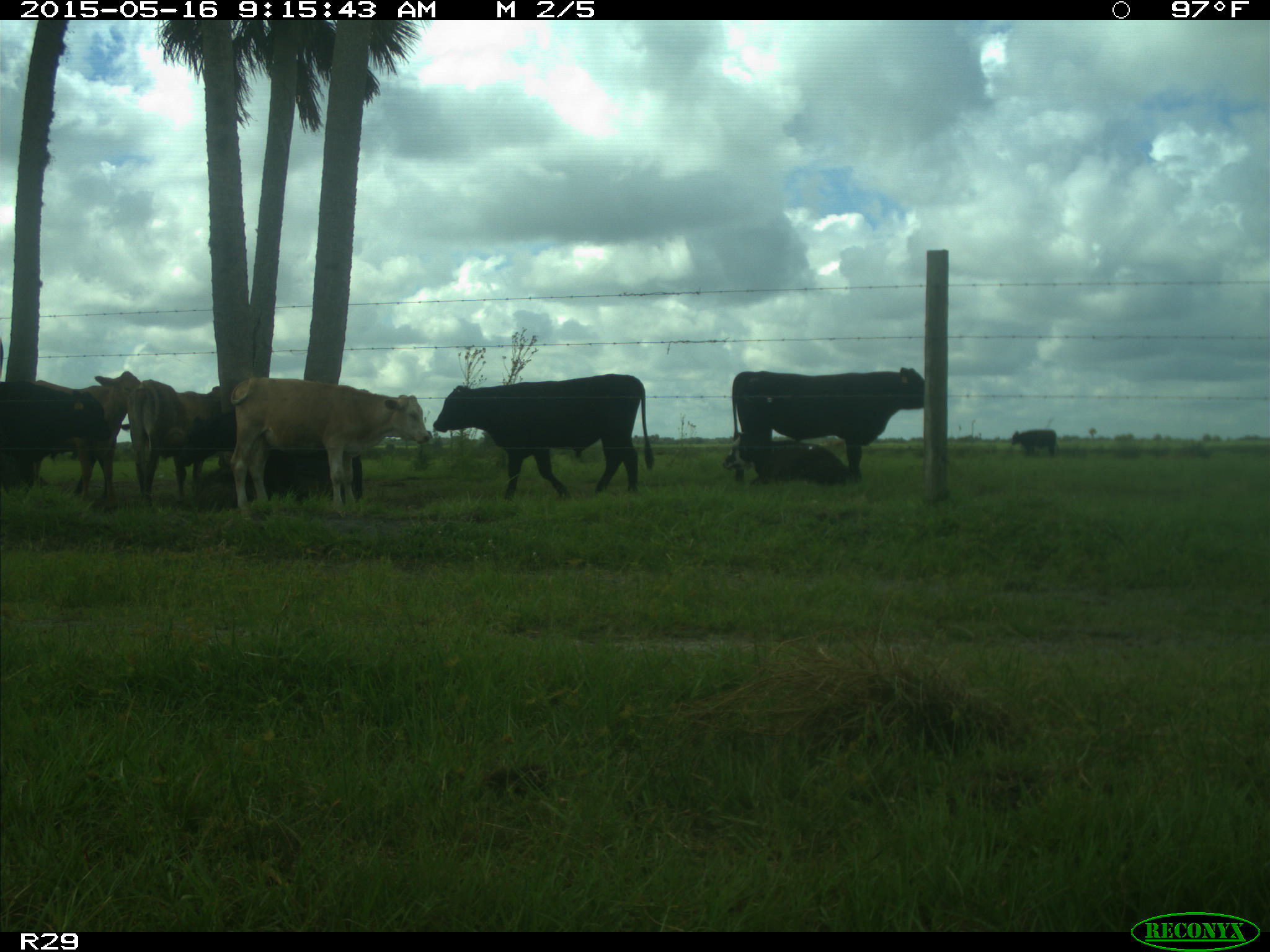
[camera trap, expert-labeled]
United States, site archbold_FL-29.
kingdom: Animalia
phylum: Chordata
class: Mammalia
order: Artiodactyla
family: Bovidae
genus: Bos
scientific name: Bos taurus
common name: domestic cow